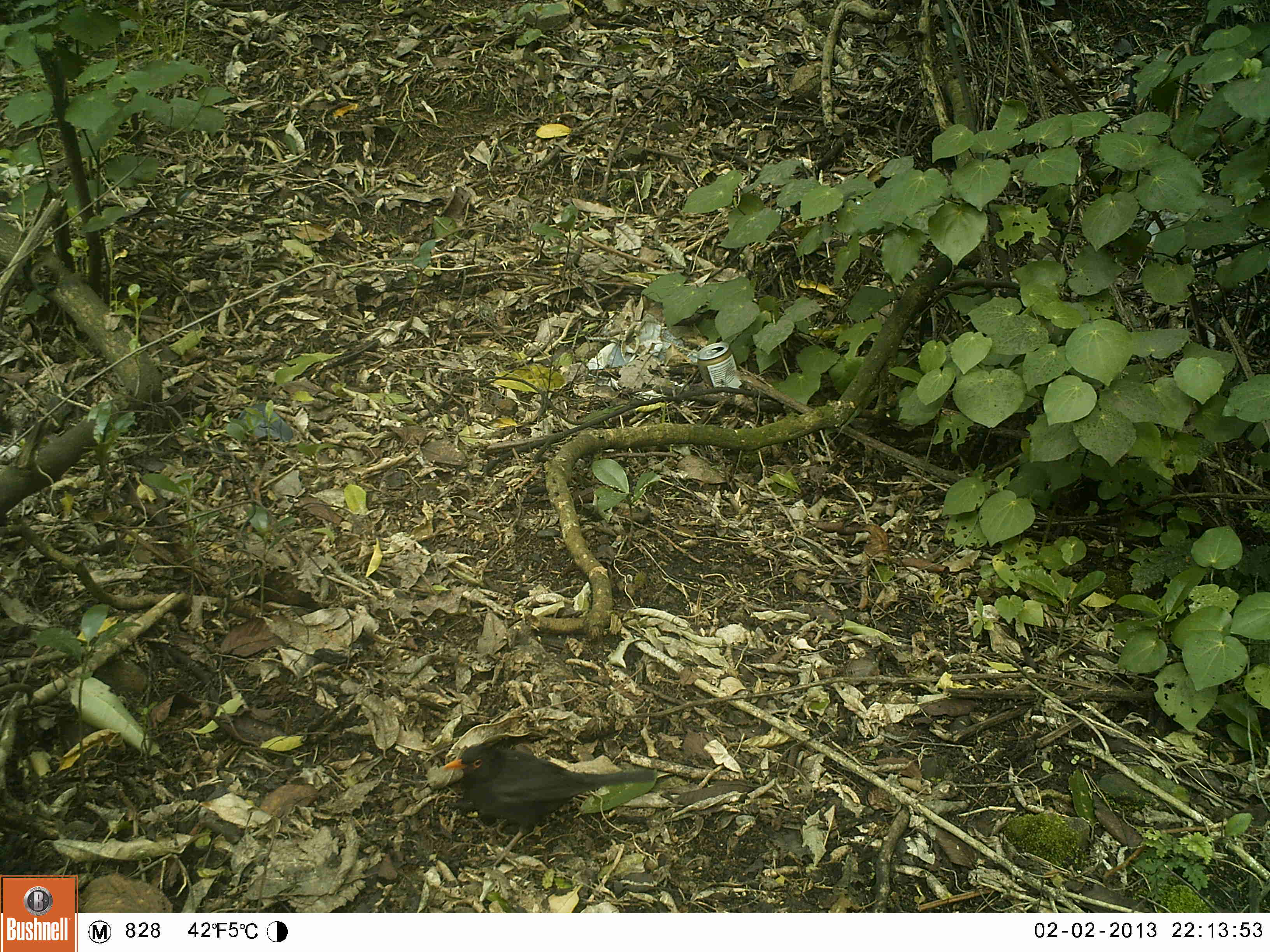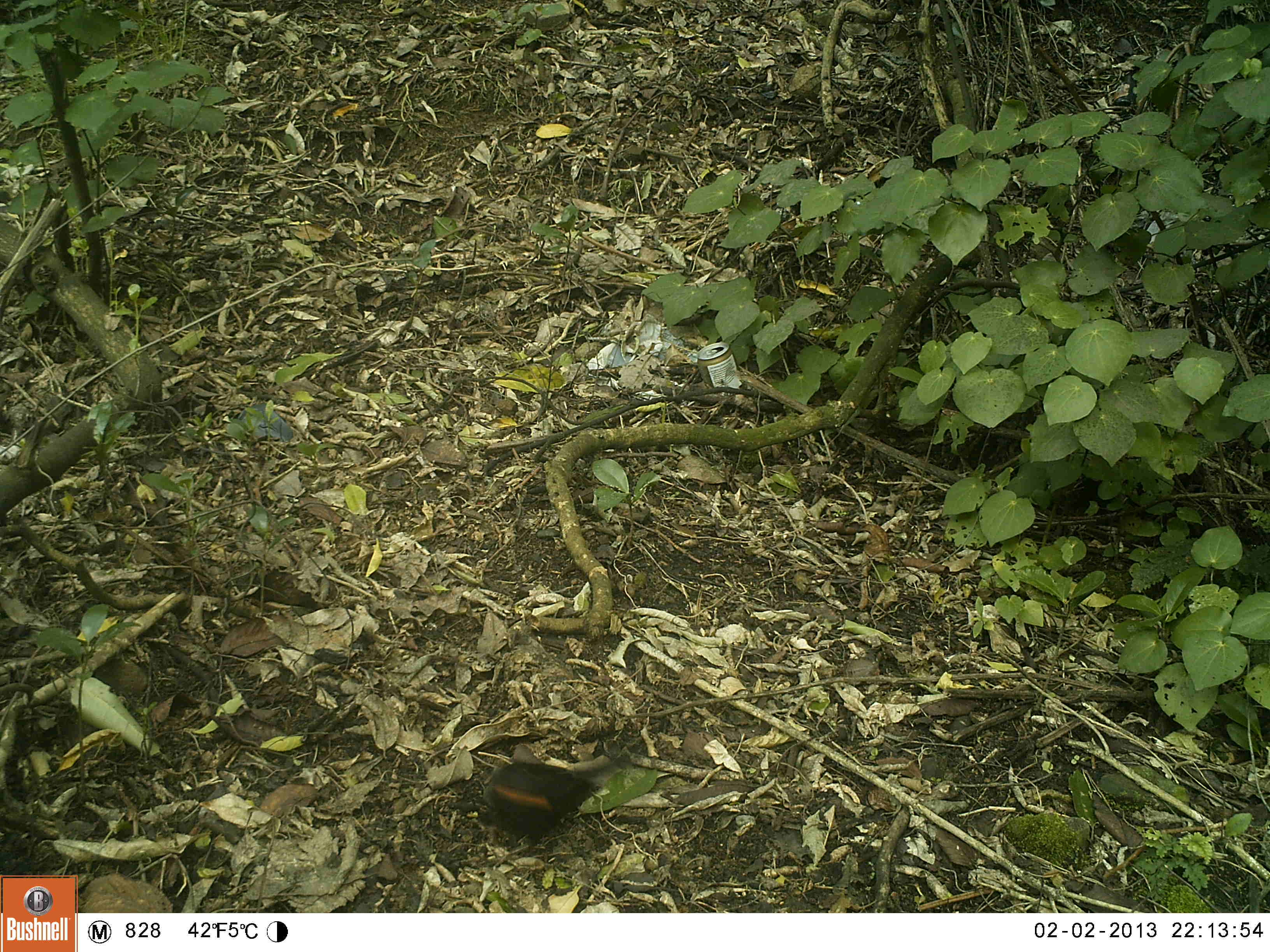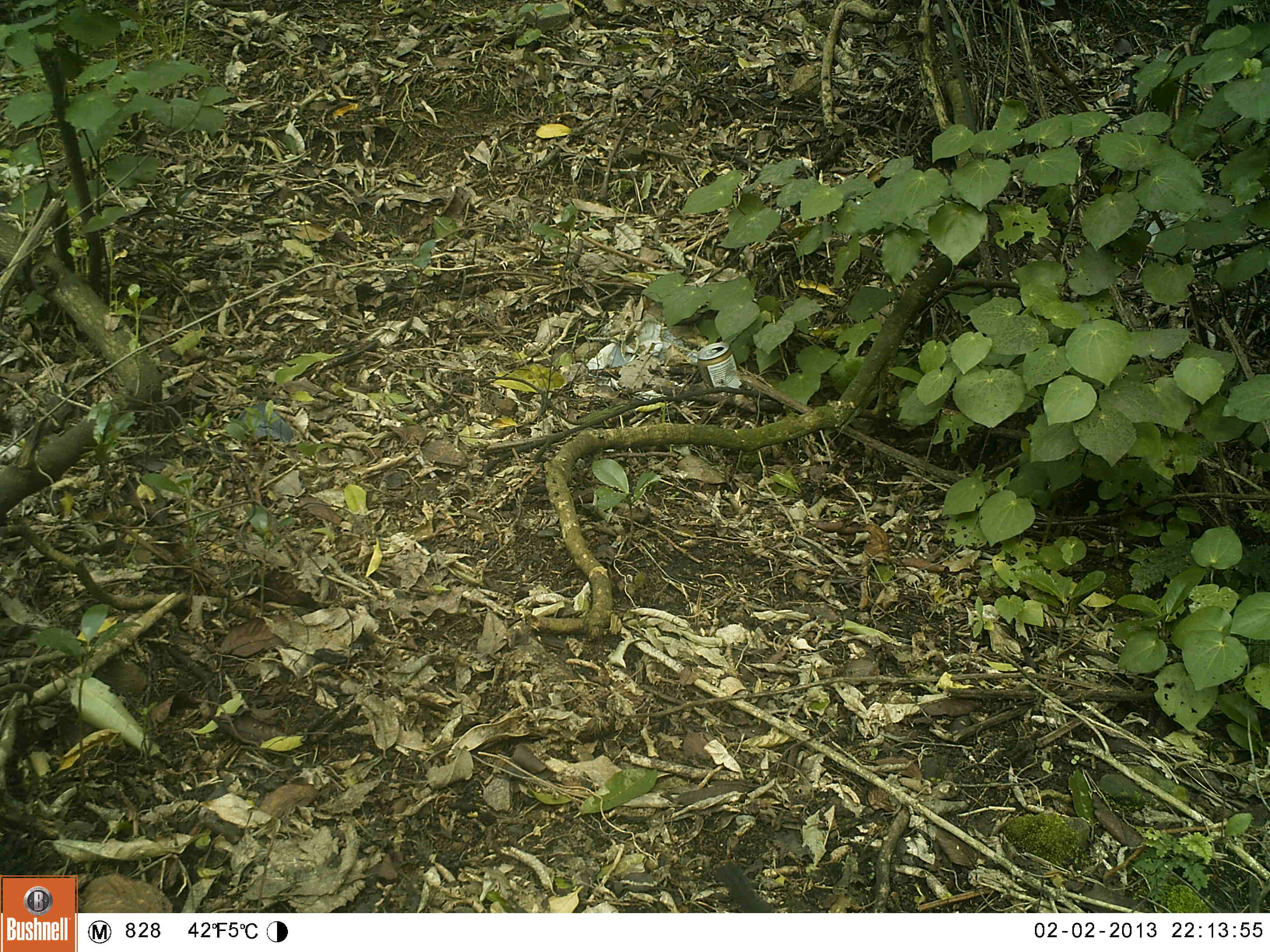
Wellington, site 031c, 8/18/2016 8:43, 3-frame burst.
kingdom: Animalia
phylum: Chordata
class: Aves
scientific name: Aves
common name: bird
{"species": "bird (Aves)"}